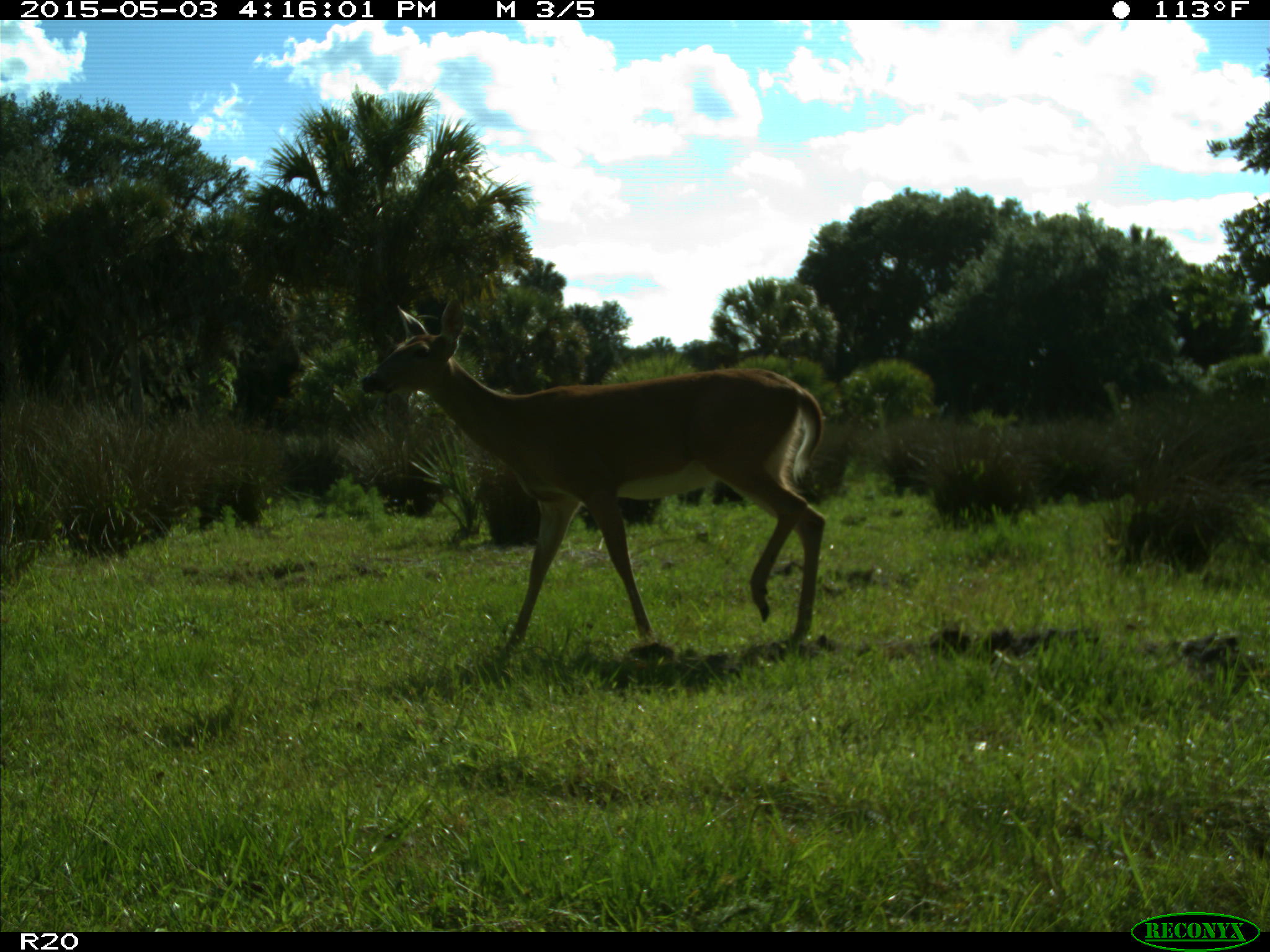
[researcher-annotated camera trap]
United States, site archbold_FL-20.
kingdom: Animalia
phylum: Chordata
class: Mammalia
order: Artiodactyla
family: Cervidae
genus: Odocoileus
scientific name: Odocoileus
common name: deer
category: unidentified deer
Unidentified deer (deer) (Odocoileus).